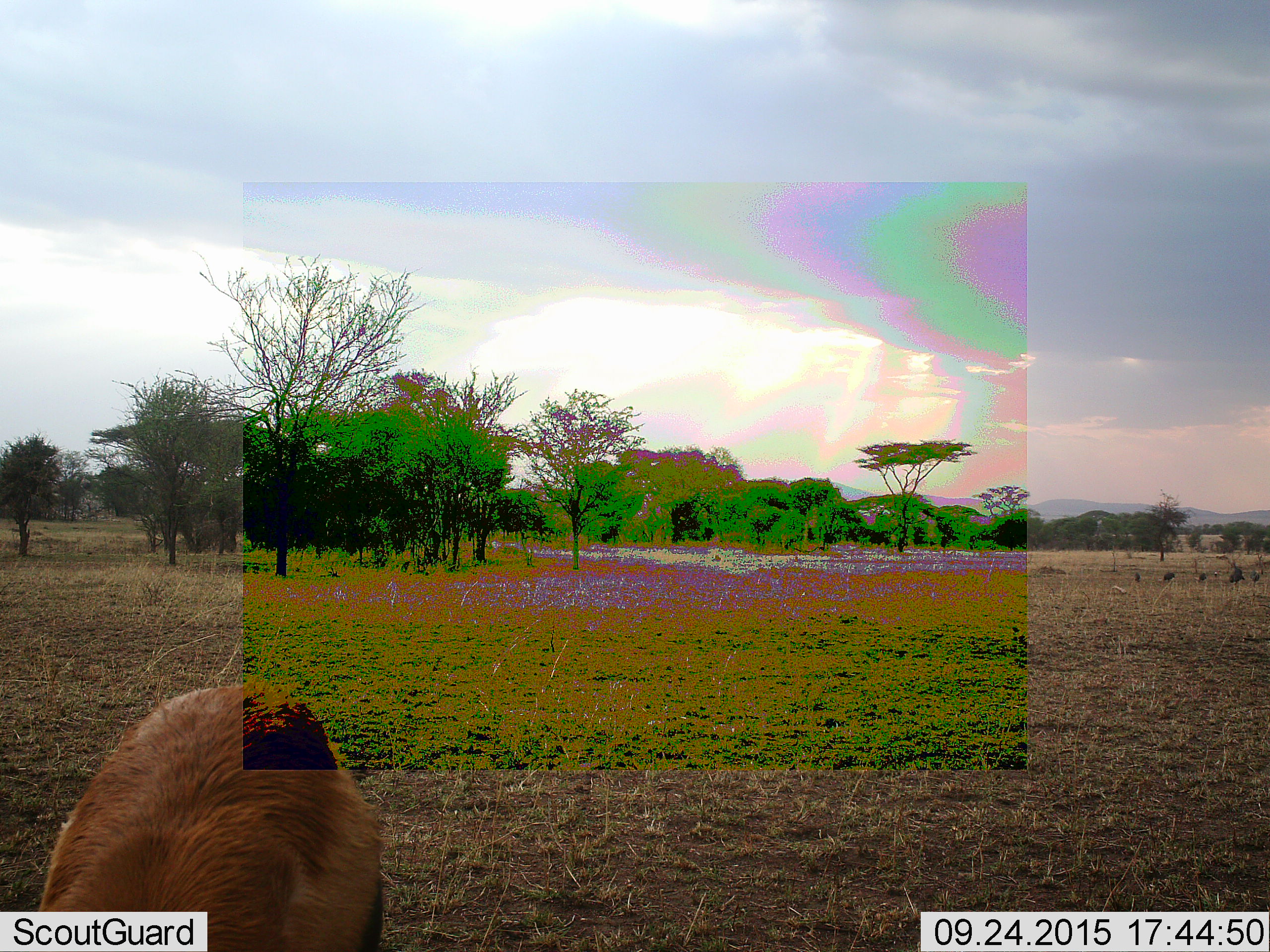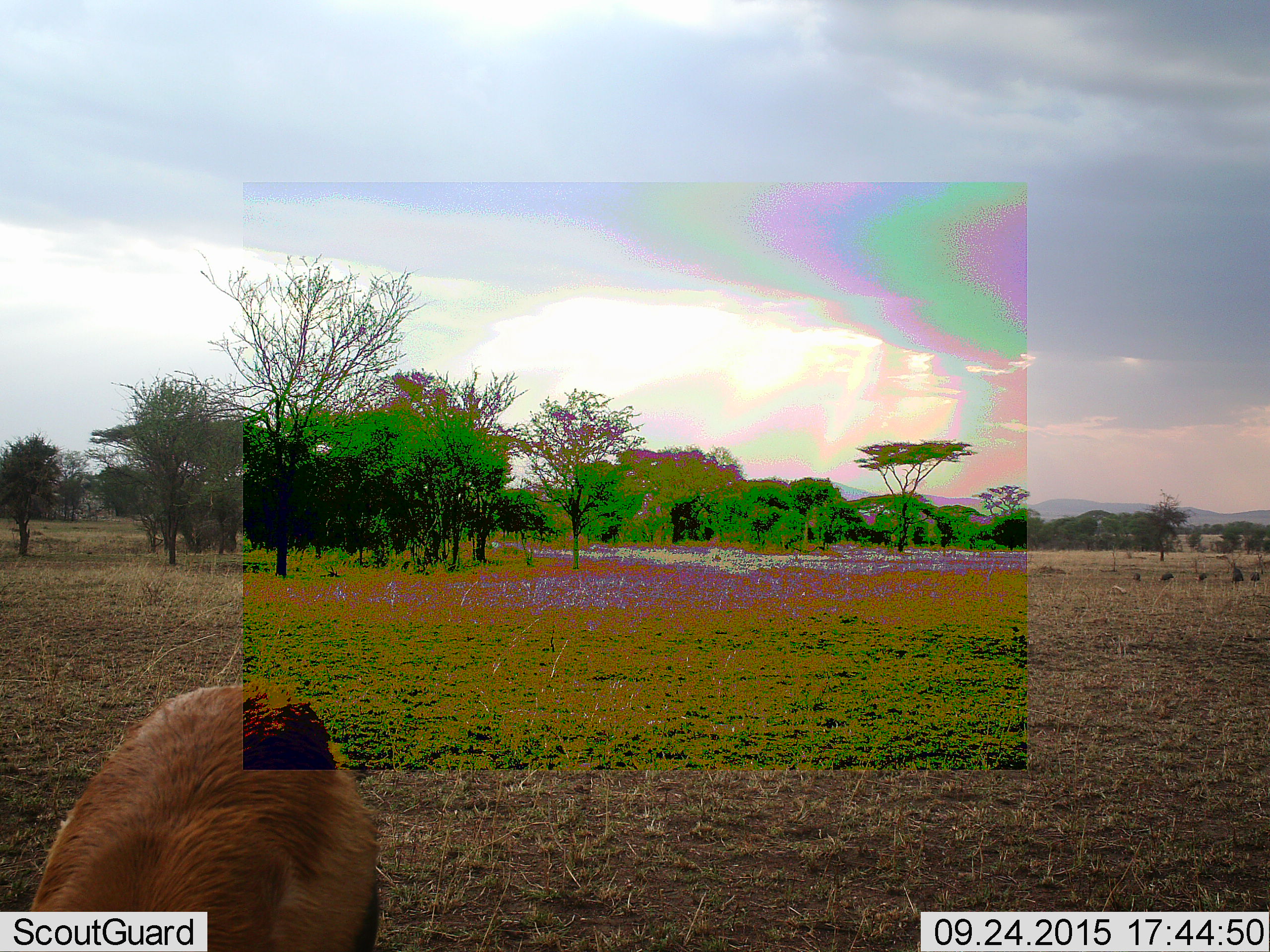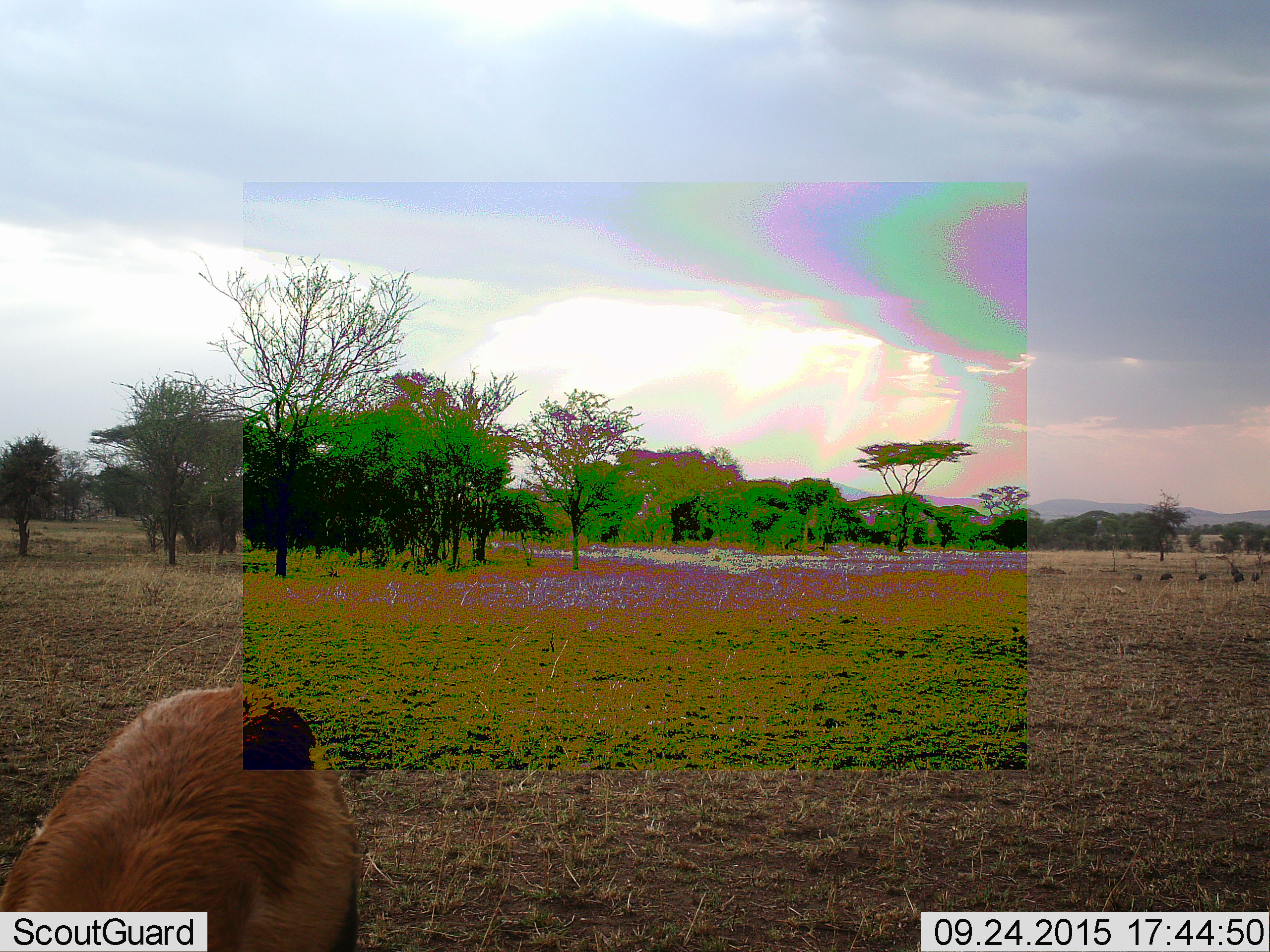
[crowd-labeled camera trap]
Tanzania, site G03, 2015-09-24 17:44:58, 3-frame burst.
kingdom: Animalia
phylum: Chordata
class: Mammalia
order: Artiodactyla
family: Bovidae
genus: Eudorcas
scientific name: Eudorcas thomsonii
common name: thomson's gazelle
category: gazellethomsons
Gazellethomsons (thomson's gazelle) (Eudorcas thomsonii), count 1. Behavior (volunteer vote fractions): standing 56%, resting 0%, moving 0%, interacting 0%. Young present (vote fraction): 0%. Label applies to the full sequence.